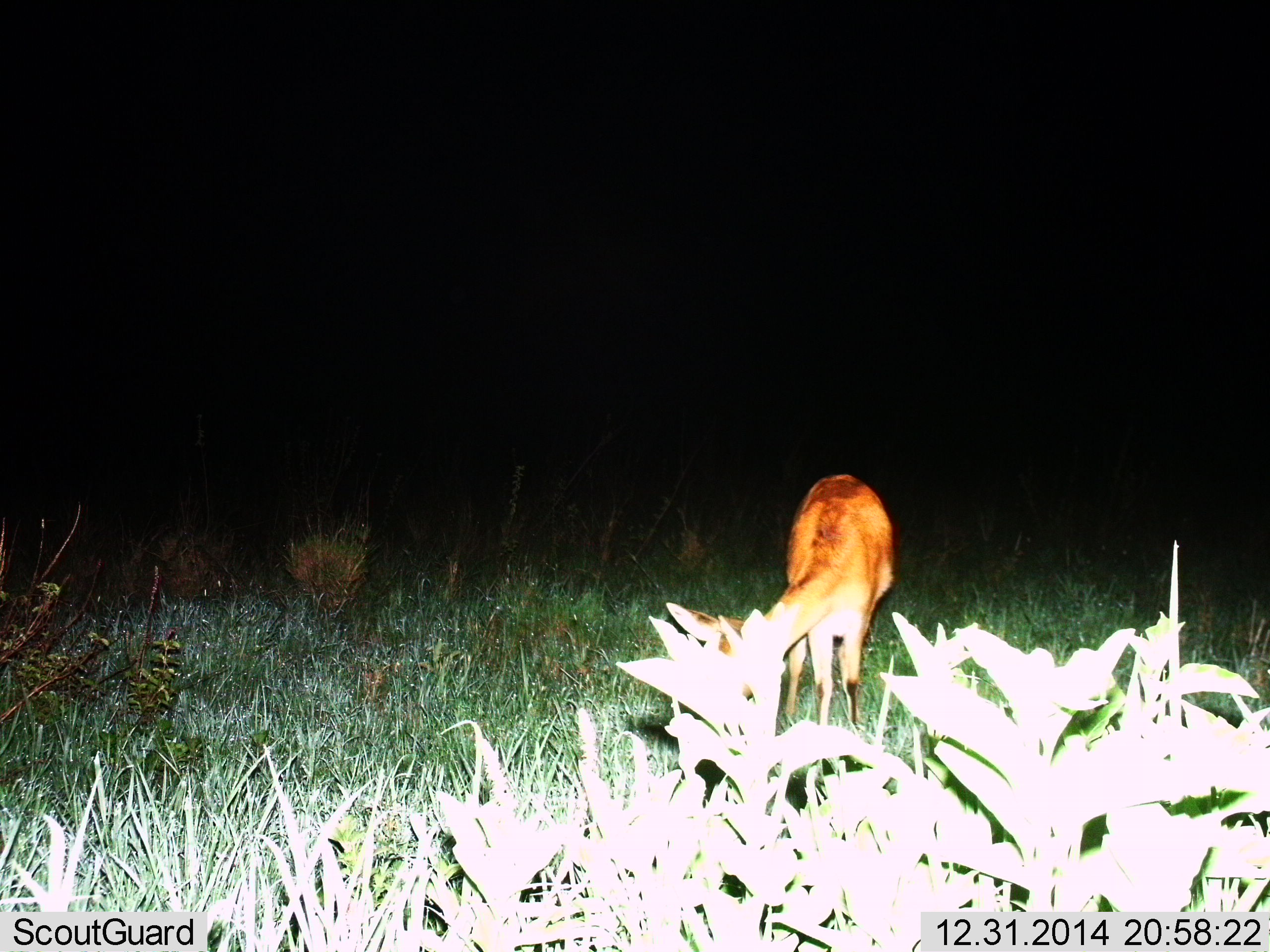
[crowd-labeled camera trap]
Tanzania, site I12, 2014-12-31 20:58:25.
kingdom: Animalia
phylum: Chordata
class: Mammalia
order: Artiodactyla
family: Bovidae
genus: Redunca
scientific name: Redunca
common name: reedbuck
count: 1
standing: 57%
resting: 0%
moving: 0%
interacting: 0%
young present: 0%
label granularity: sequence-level